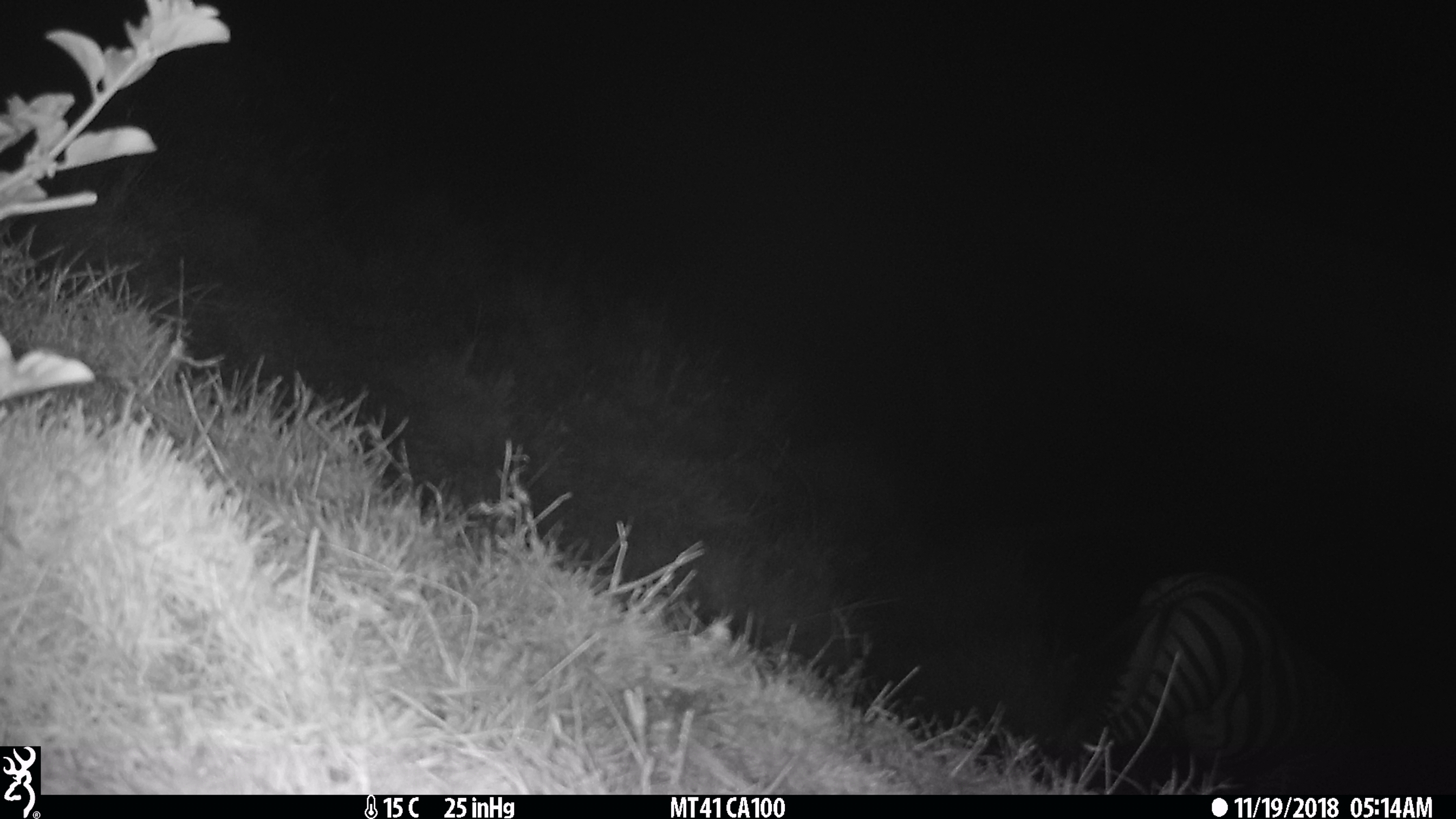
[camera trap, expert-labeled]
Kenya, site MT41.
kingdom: Animalia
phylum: Chordata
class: Mammalia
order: Perissodactyla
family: Equidae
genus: Equus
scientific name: Equus quagga burchellii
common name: burchell's zebra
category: zebra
Zebra (burchell's zebra) (Equus quagga burchellii).